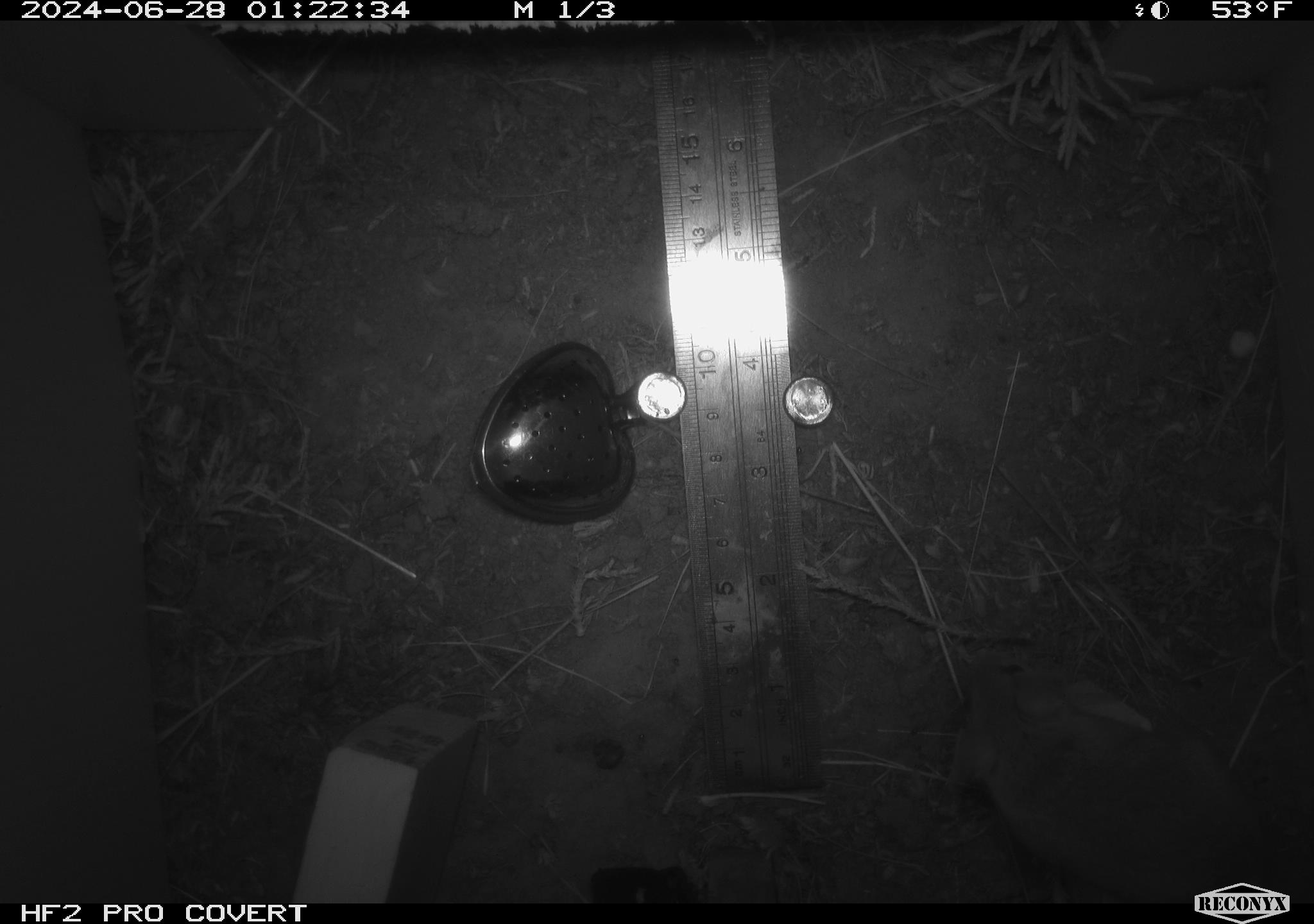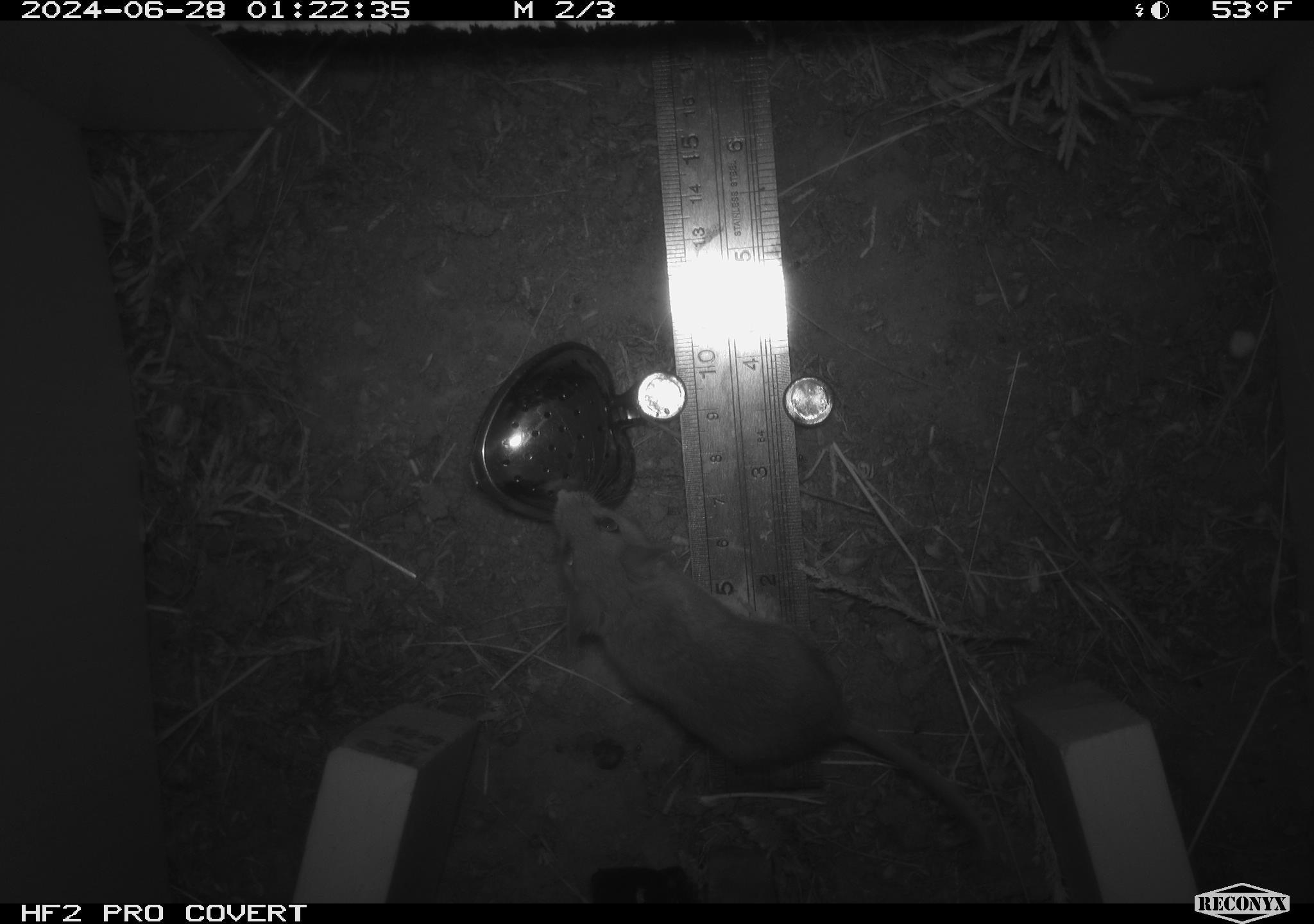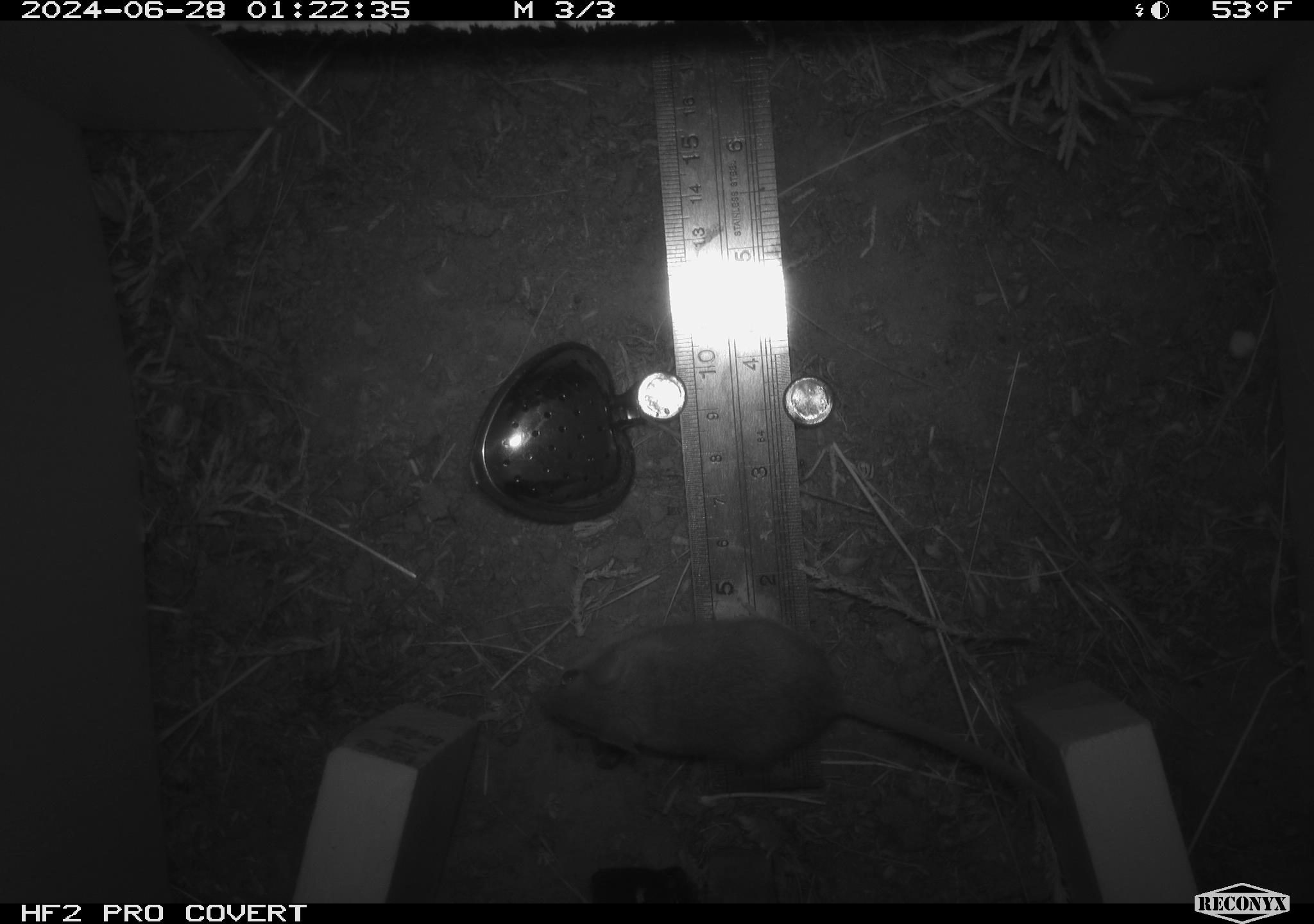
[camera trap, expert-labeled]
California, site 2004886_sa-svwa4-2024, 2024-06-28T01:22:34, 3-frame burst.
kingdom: Animalia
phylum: Chordata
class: Mammalia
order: Rodentia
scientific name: Rodentia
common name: mouse species